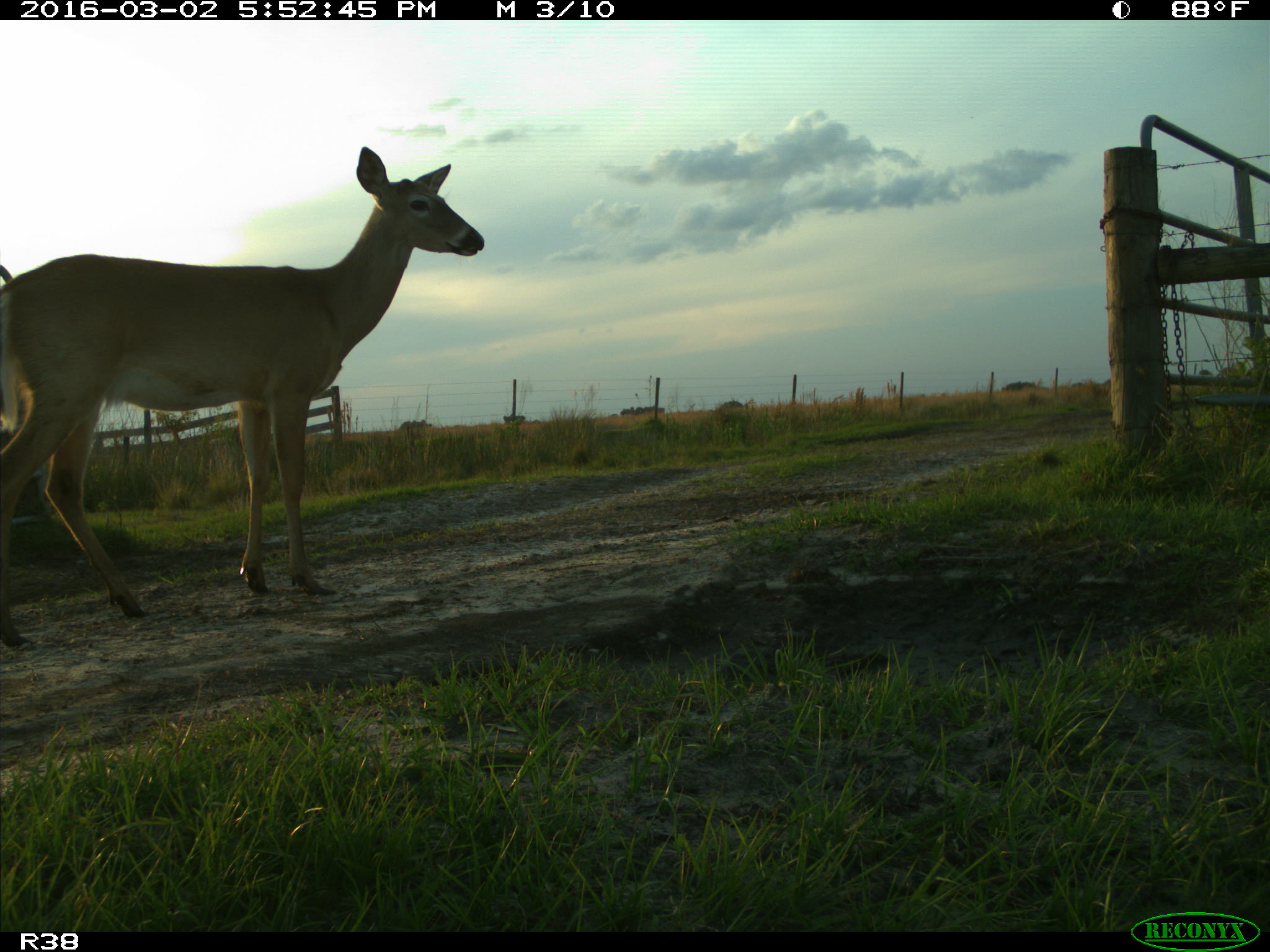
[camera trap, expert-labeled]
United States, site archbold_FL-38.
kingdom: Animalia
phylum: Chordata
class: Mammalia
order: Artiodactyla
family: Cervidae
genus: Odocoileus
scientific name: Odocoileus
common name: deer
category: unidentified deer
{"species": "unidentified deer (deer) (Odocoileus)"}